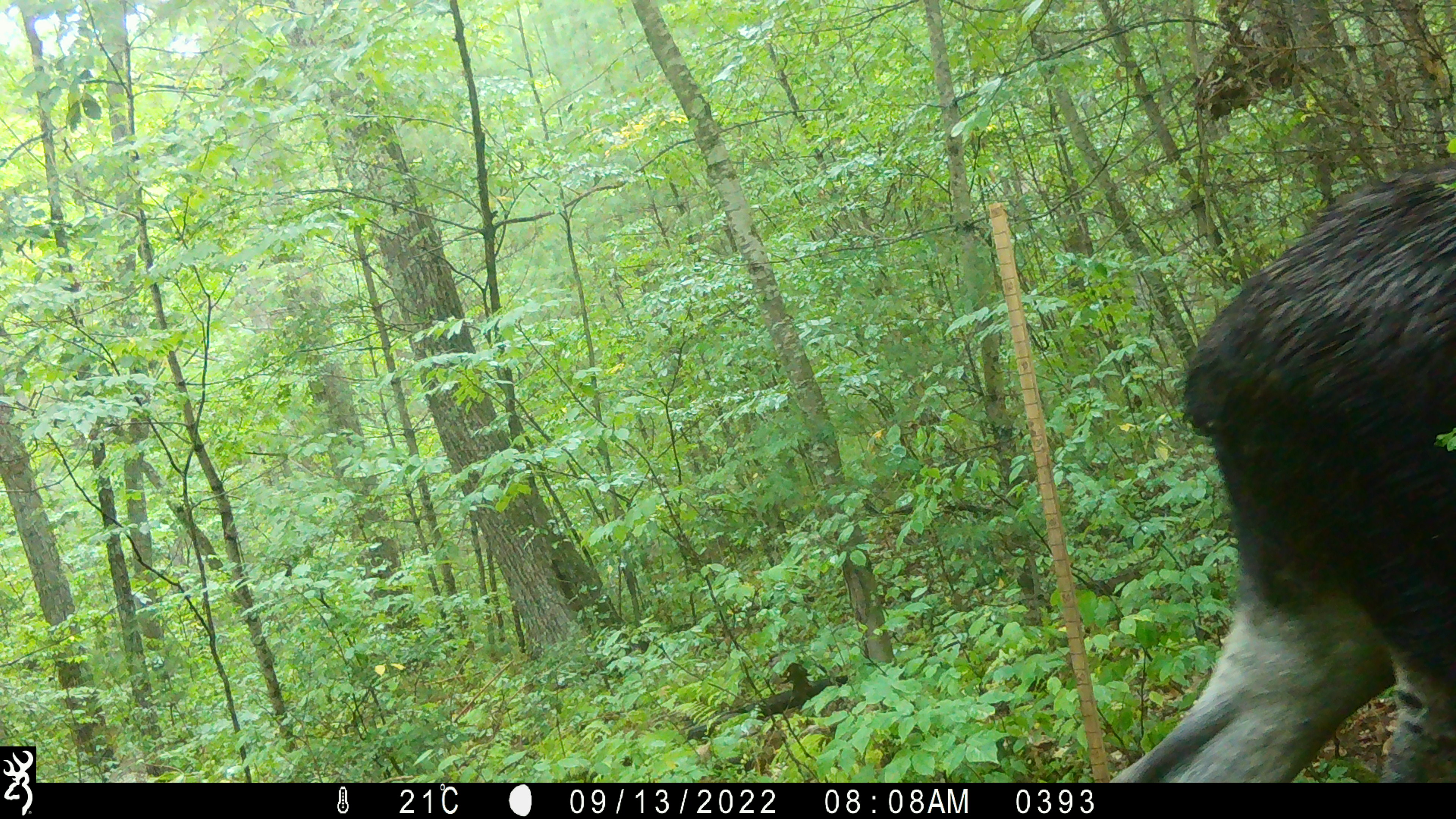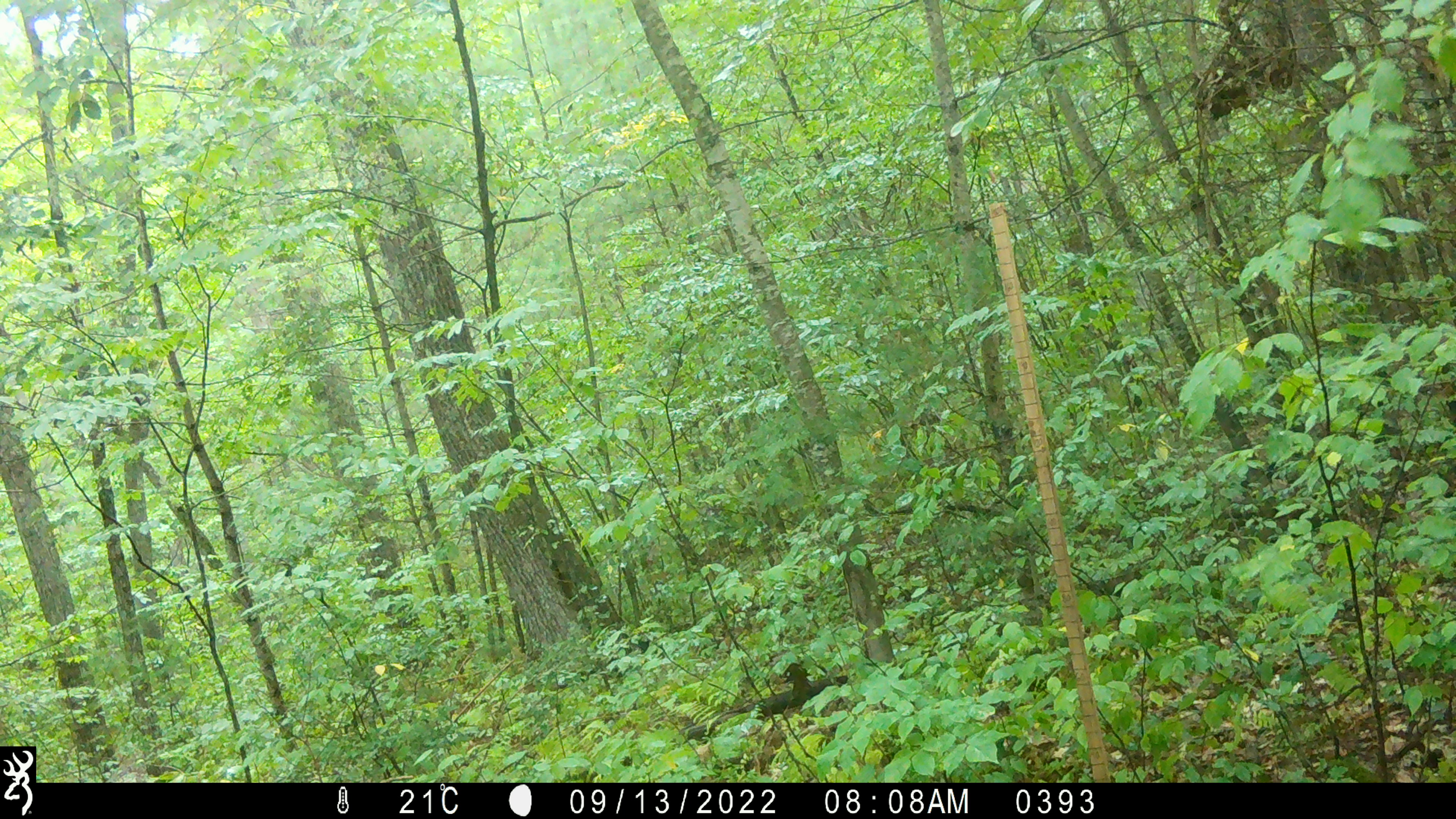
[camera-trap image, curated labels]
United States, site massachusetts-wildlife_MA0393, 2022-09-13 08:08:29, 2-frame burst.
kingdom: Animalia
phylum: Chordata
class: Mammalia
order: Artiodactyla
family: Cervidae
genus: Alces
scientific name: Alces alces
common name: moose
Moose (Alces alces).